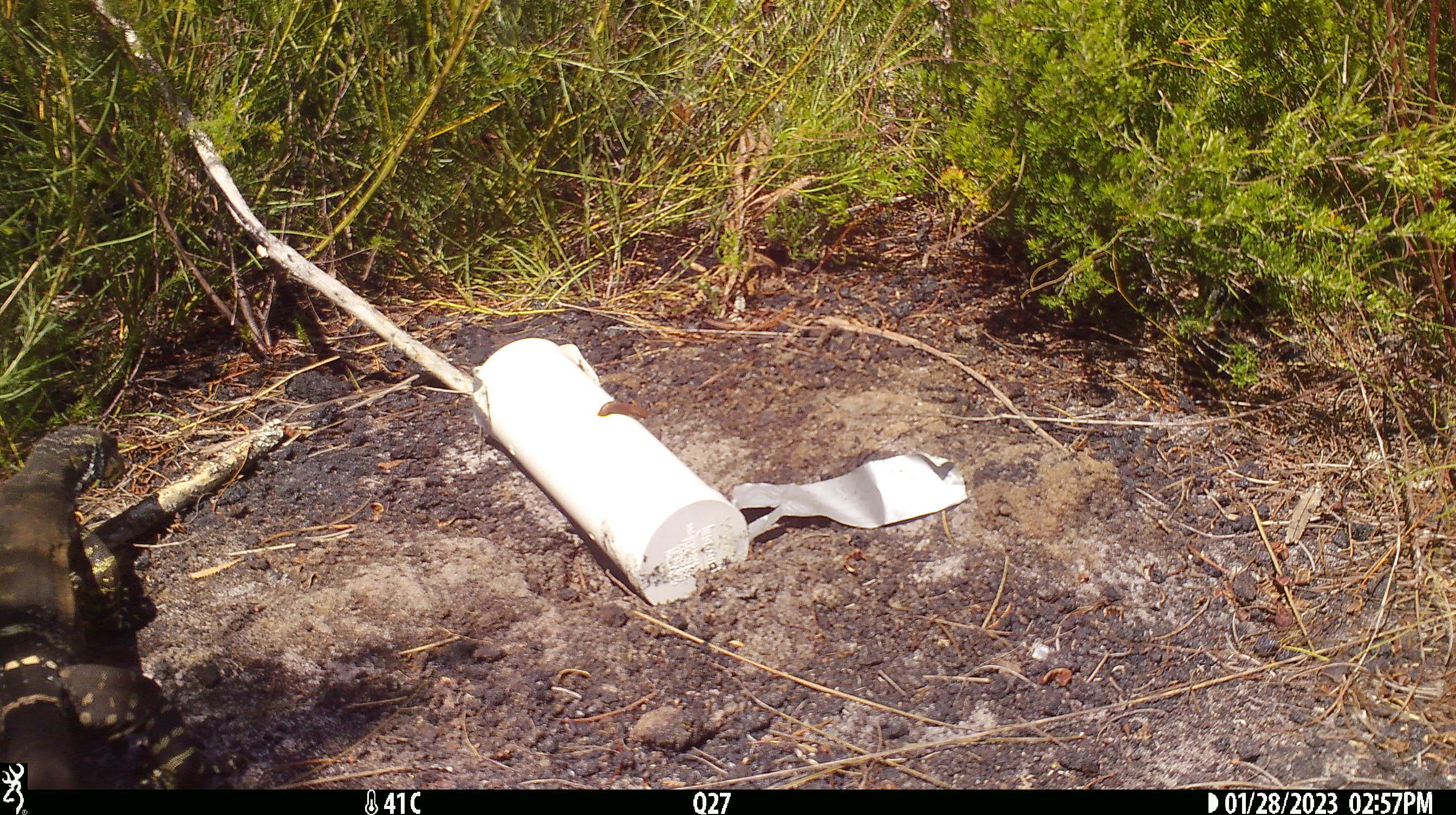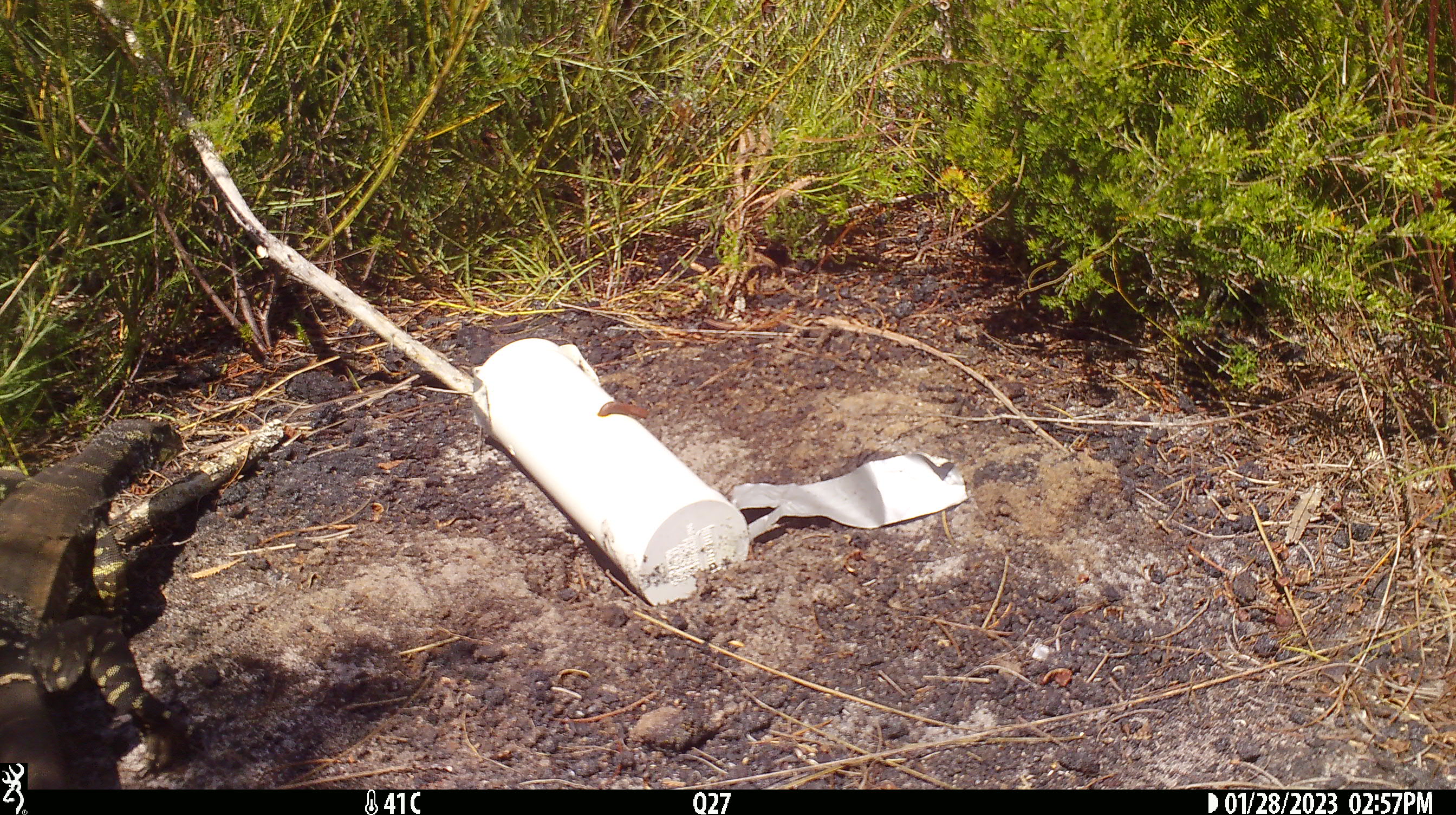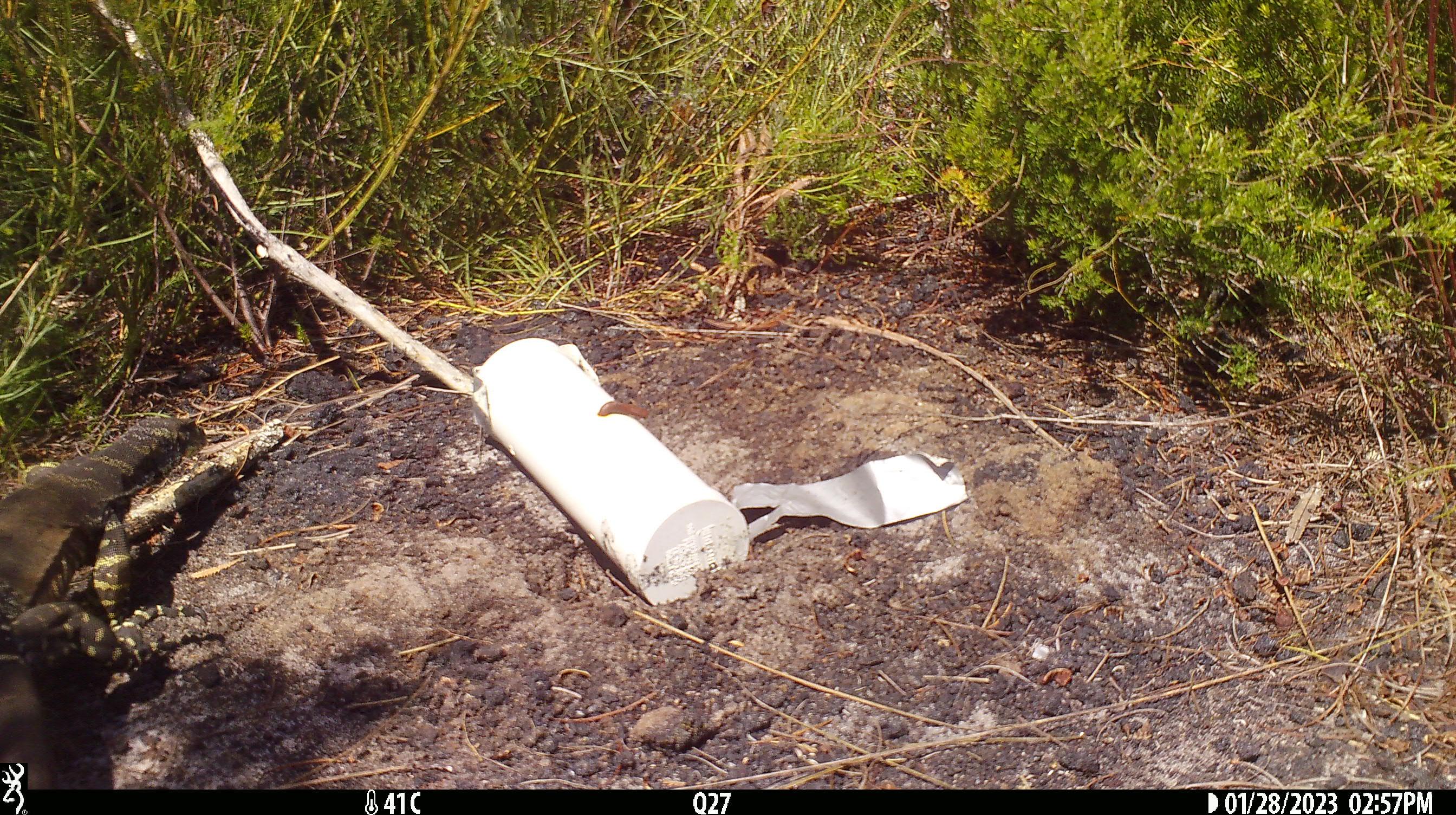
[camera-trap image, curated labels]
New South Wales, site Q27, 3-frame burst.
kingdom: Animalia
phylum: Chordata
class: Reptilia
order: Squamata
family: Varanidae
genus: Varanus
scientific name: Varanus varius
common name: lace monitor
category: goanna